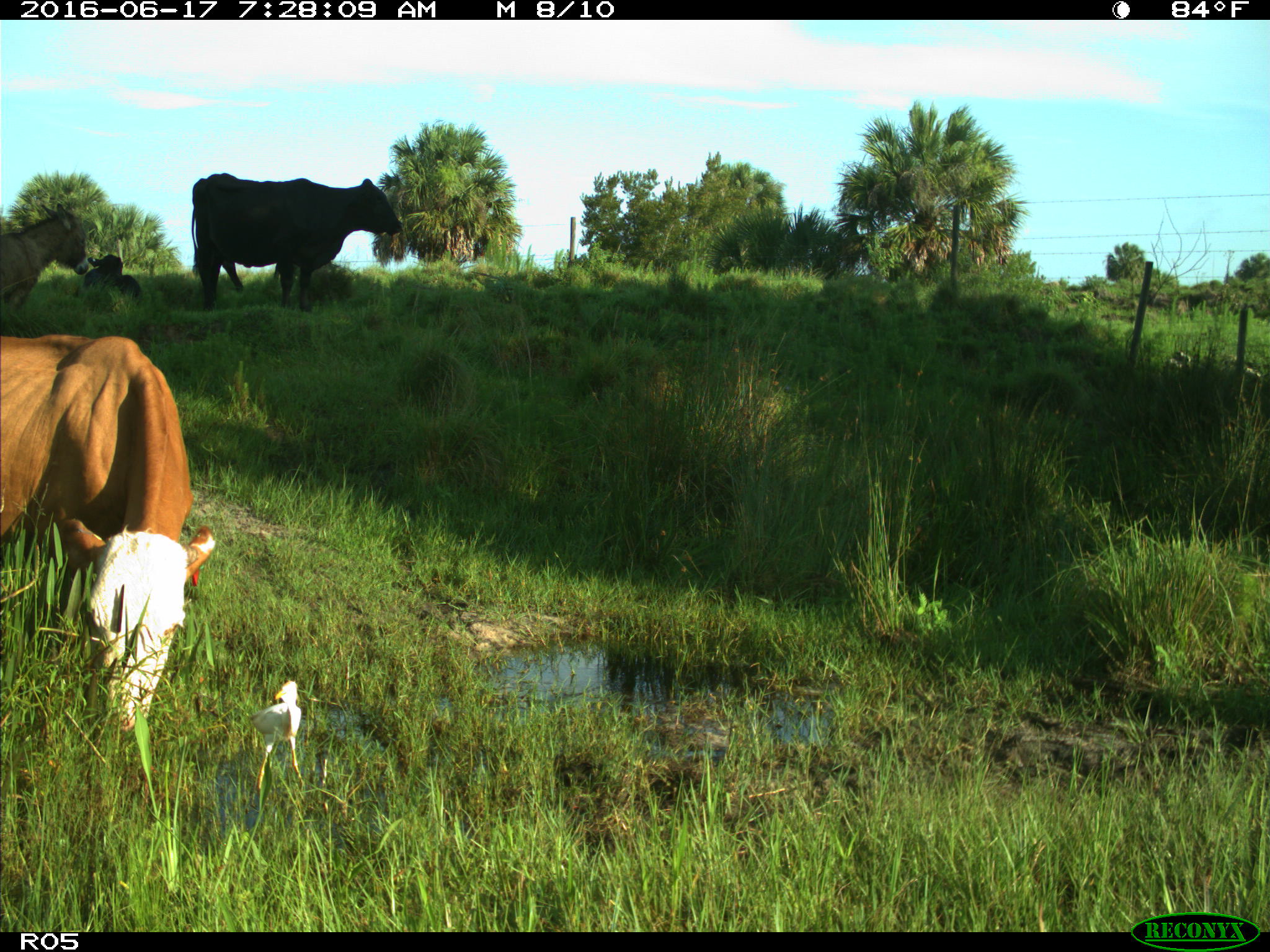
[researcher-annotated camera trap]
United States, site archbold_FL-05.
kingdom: Animalia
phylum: Chordata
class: Mammalia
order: Artiodactyla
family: Bovidae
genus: Bos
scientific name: Bos taurus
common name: domestic cow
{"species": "Bos taurus (domestic cow)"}